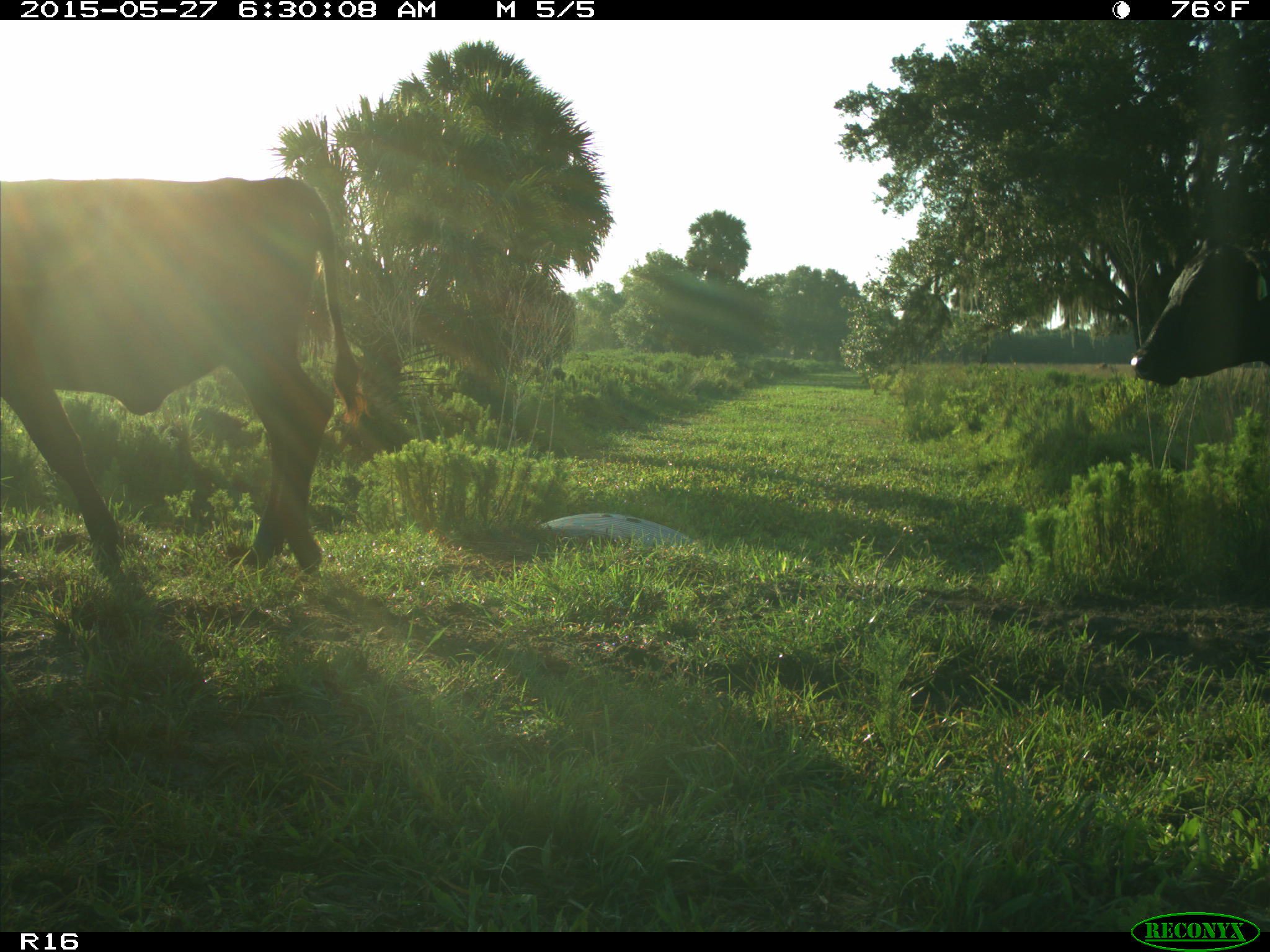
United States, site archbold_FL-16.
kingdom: Animalia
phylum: Chordata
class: Mammalia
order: Artiodactyla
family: Bovidae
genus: Bos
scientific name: Bos taurus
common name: domestic cow